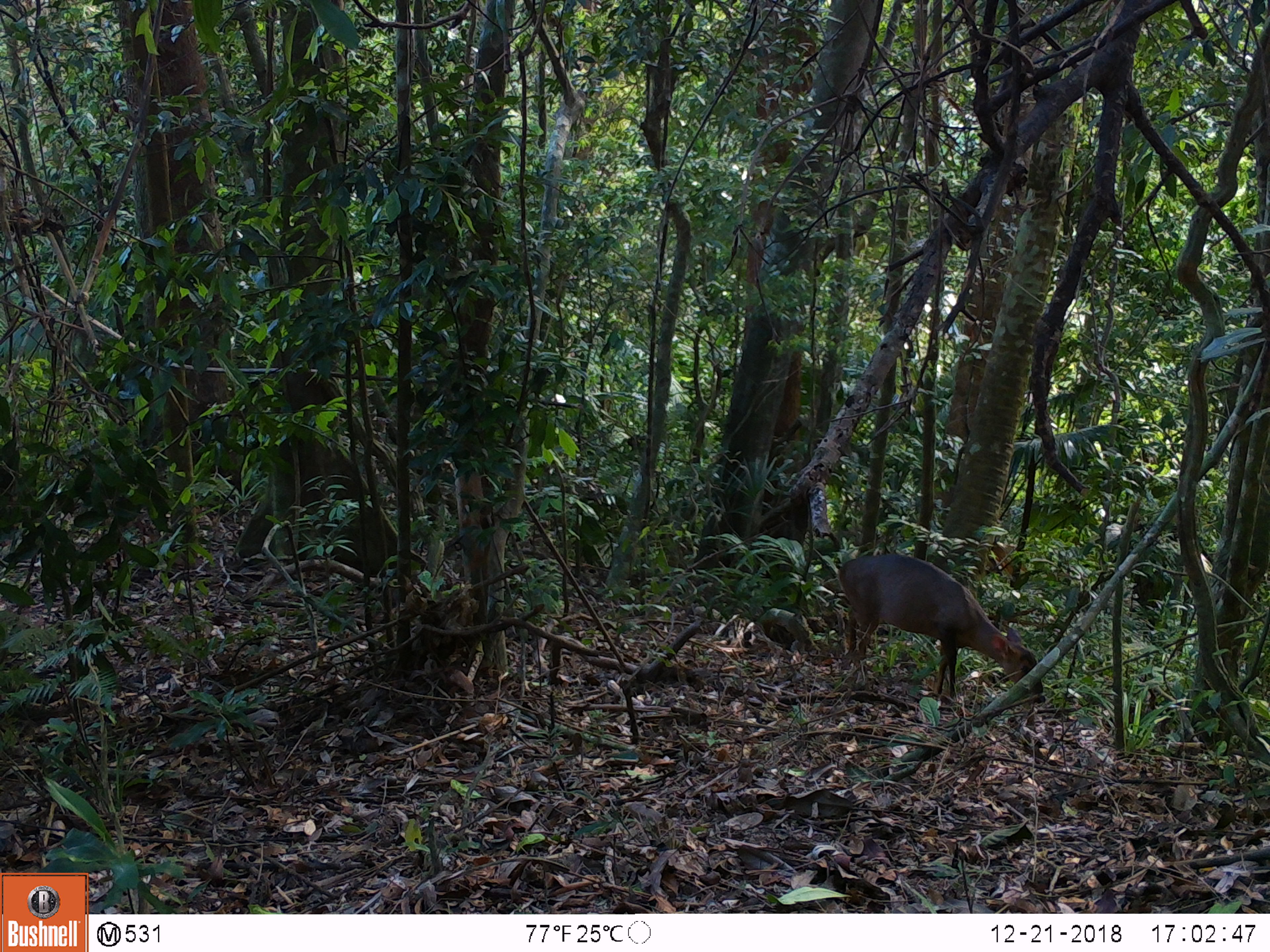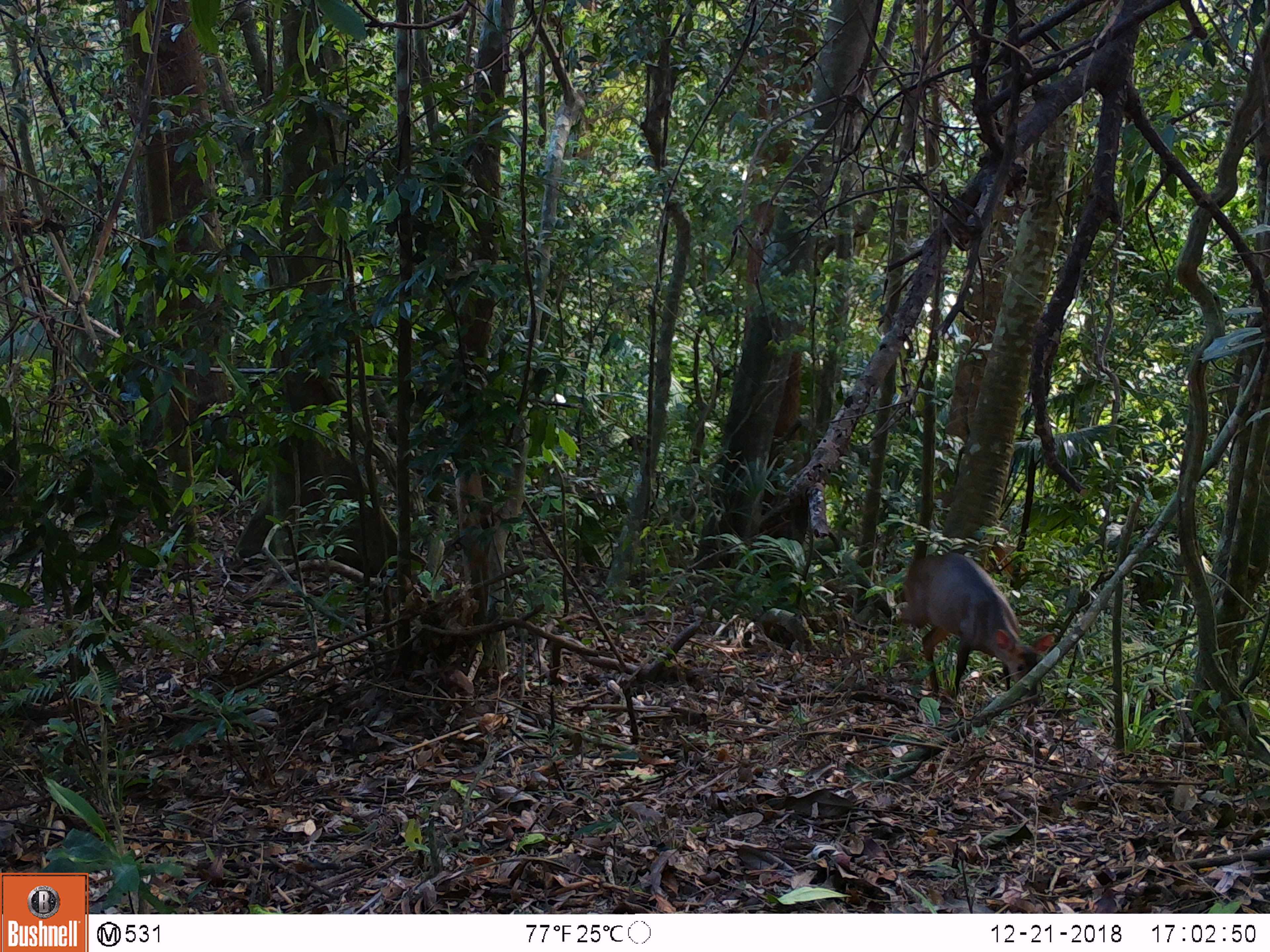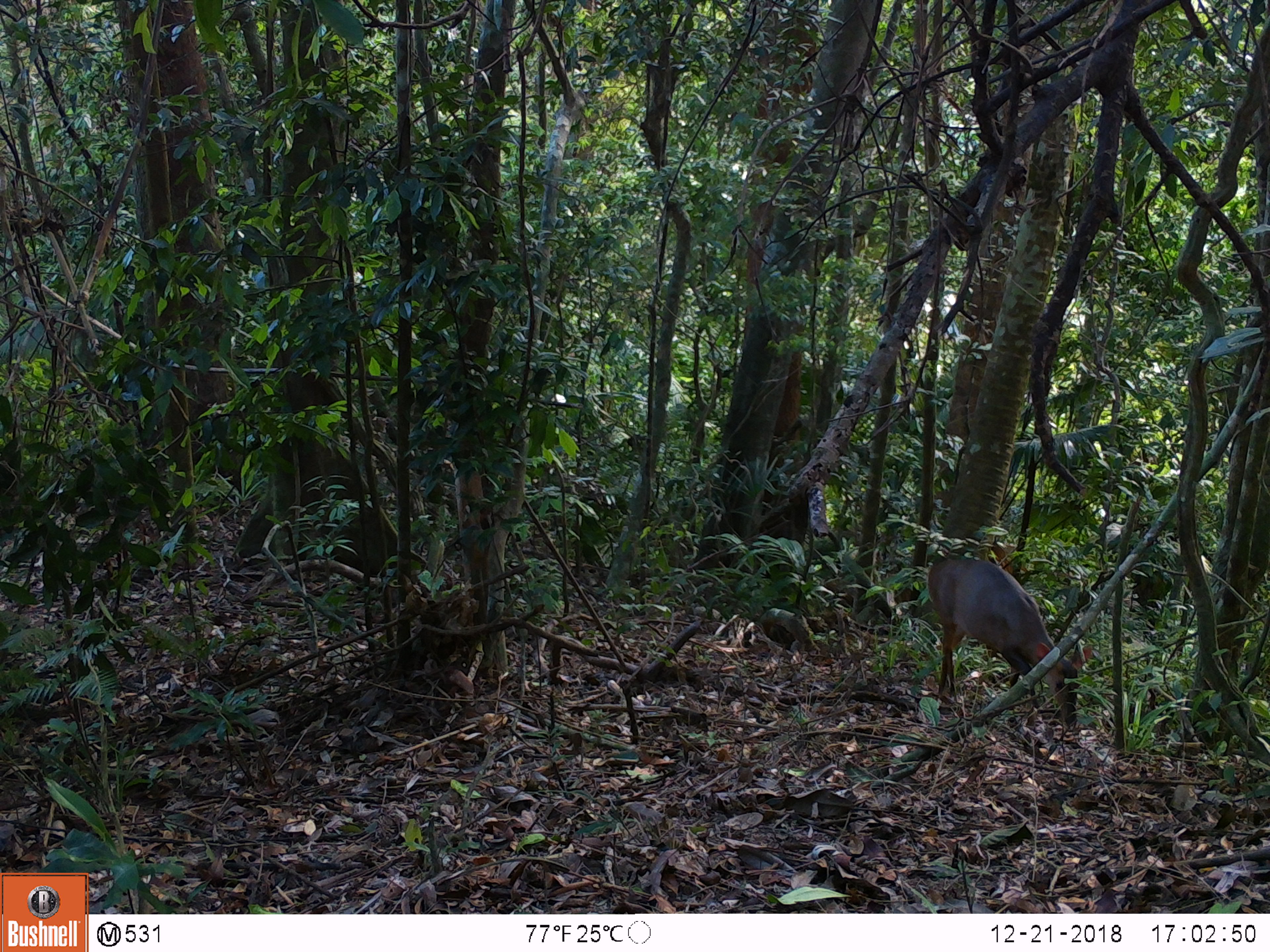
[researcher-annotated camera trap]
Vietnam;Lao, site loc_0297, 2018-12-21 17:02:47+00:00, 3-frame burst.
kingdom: Animalia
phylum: Chordata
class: Mammalia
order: Artiodactyla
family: Cervidae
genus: Muntiacus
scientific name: Muntiacus vuquangensis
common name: large-antlered muntjac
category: large antlered muntjac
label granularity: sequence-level